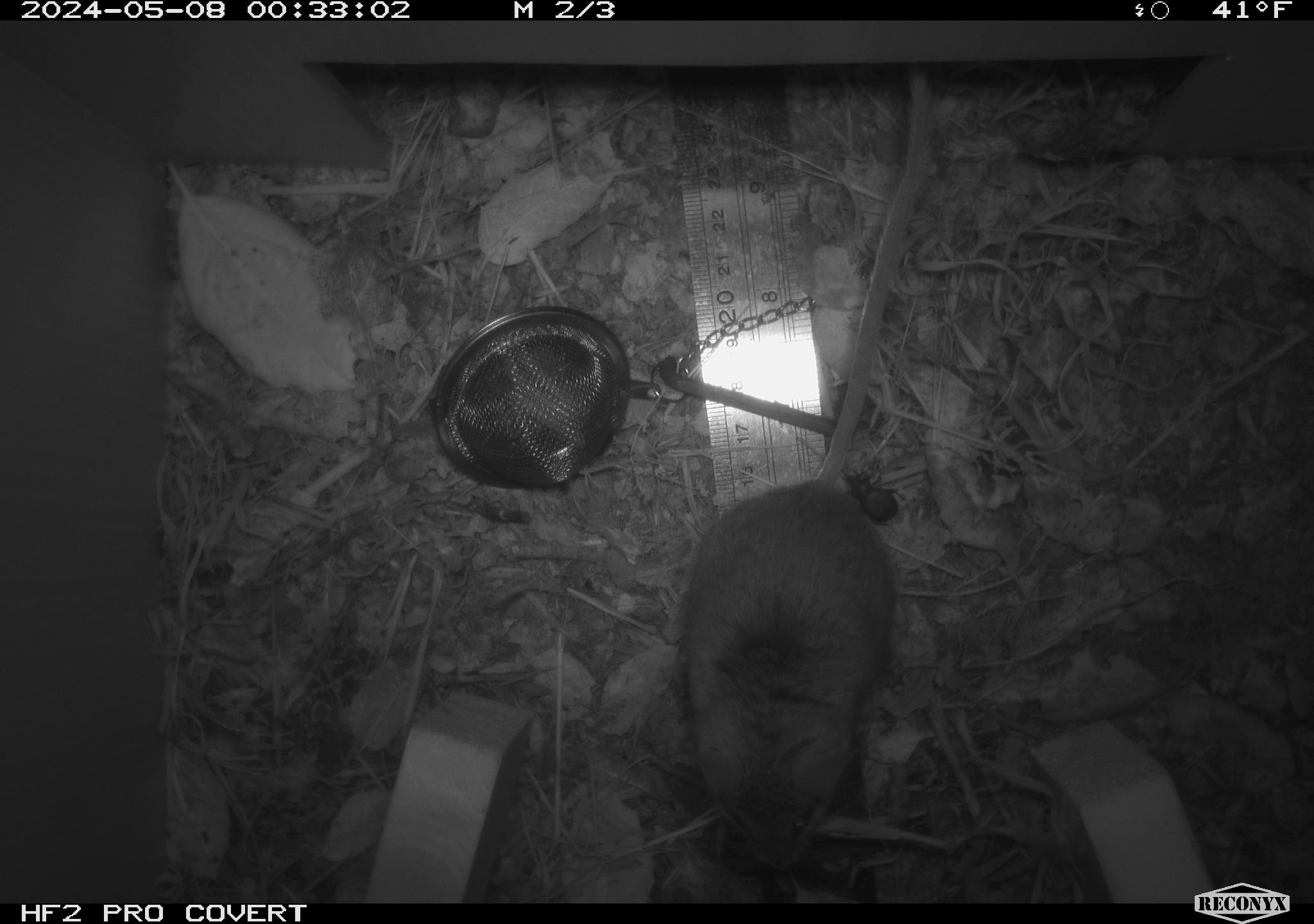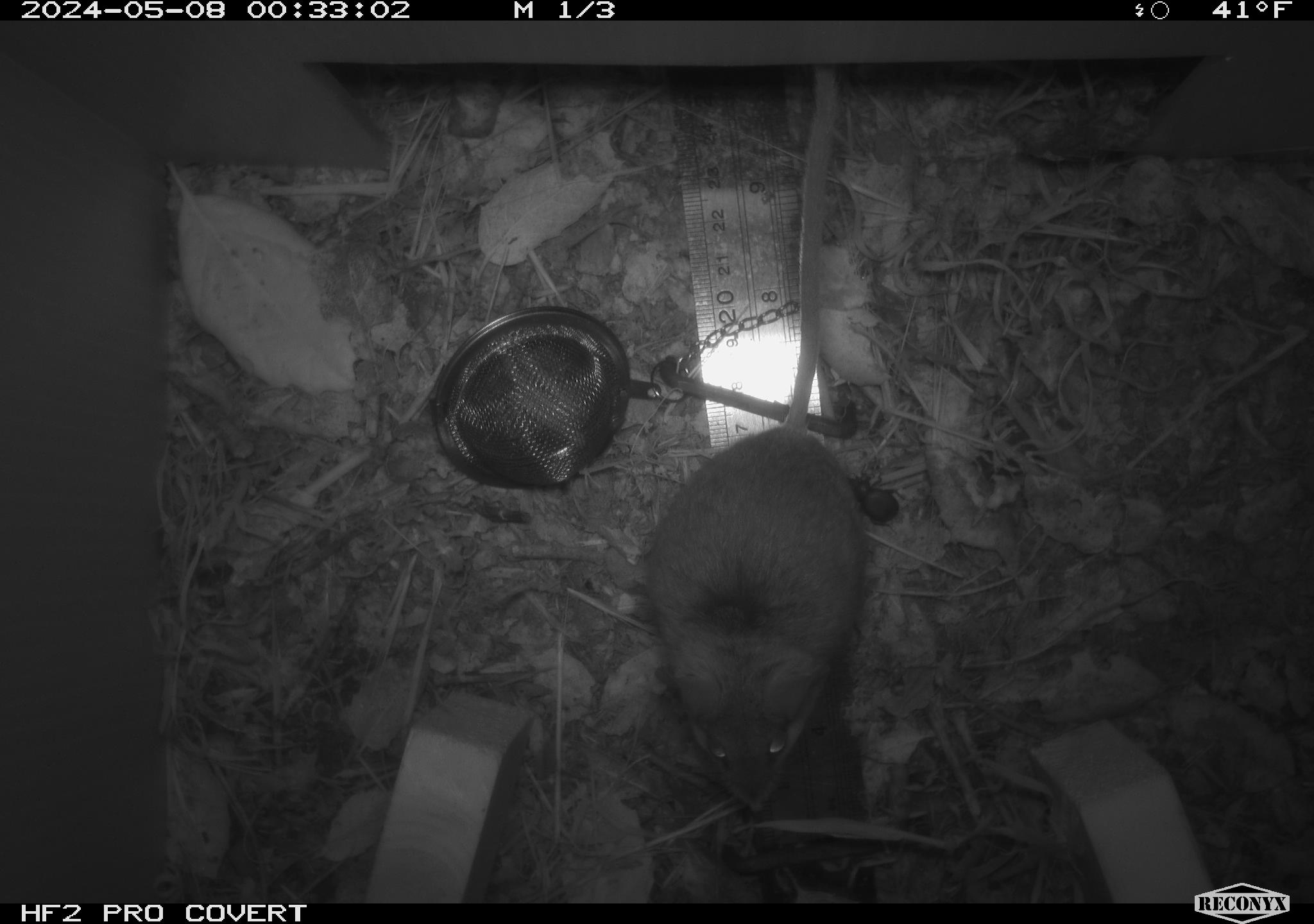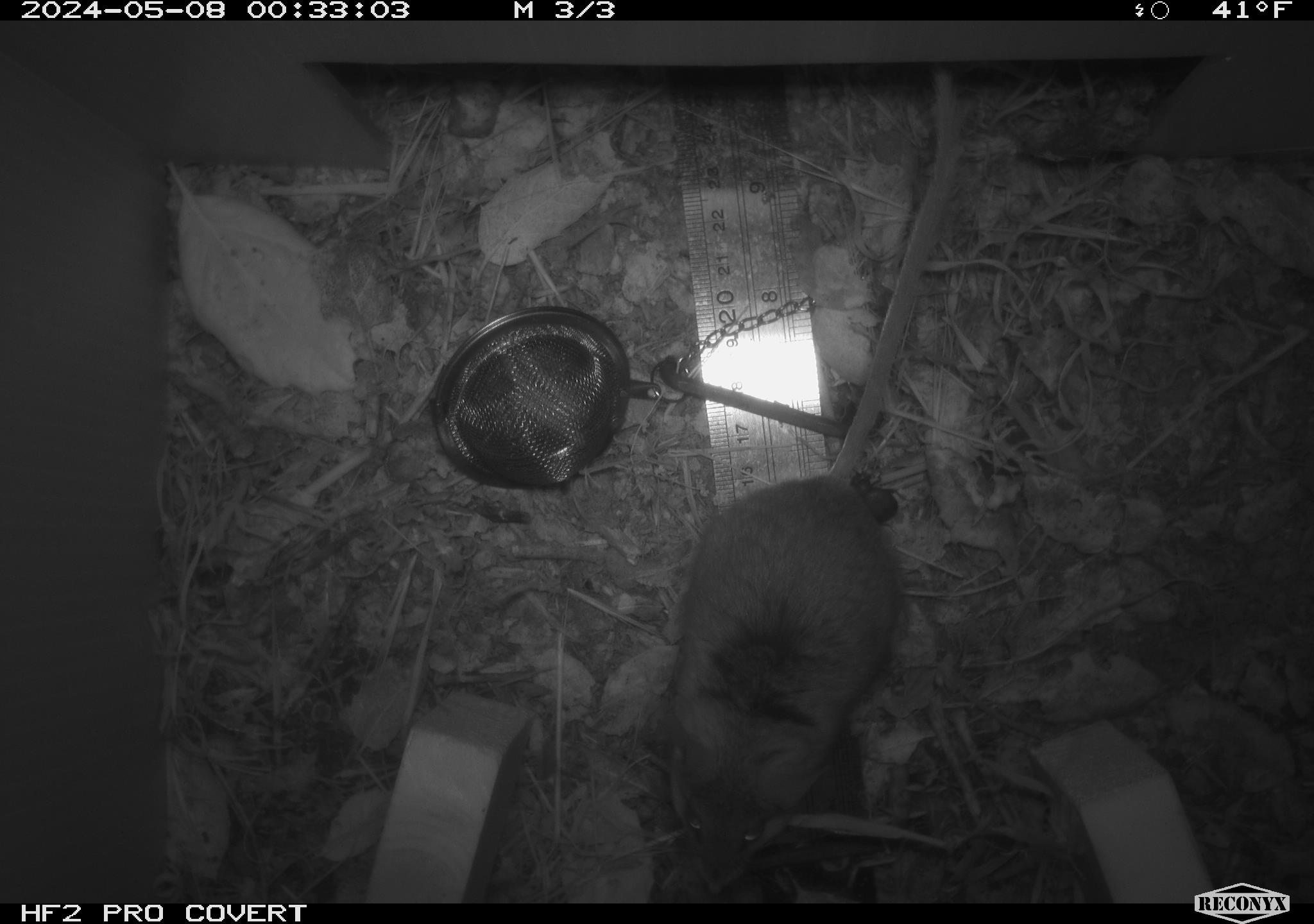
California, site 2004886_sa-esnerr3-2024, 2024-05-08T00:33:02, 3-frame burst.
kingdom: Animalia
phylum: Chordata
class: Mammalia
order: Rodentia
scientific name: Rodentia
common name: rodent